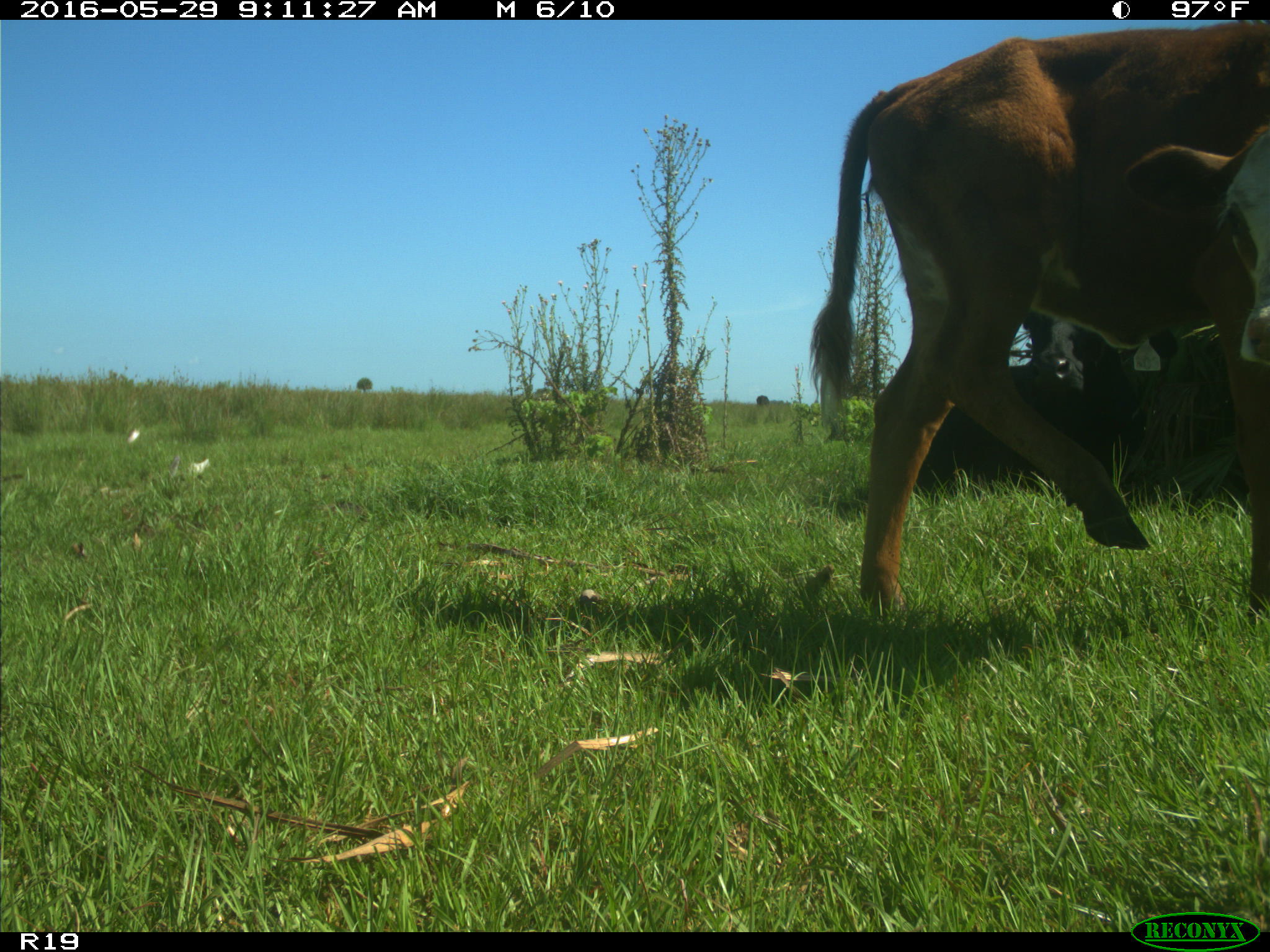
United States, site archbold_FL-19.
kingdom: Animalia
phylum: Chordata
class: Mammalia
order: Artiodactyla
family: Bovidae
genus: Bos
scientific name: Bos taurus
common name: domestic cow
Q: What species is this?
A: Bos taurus (domestic cow).